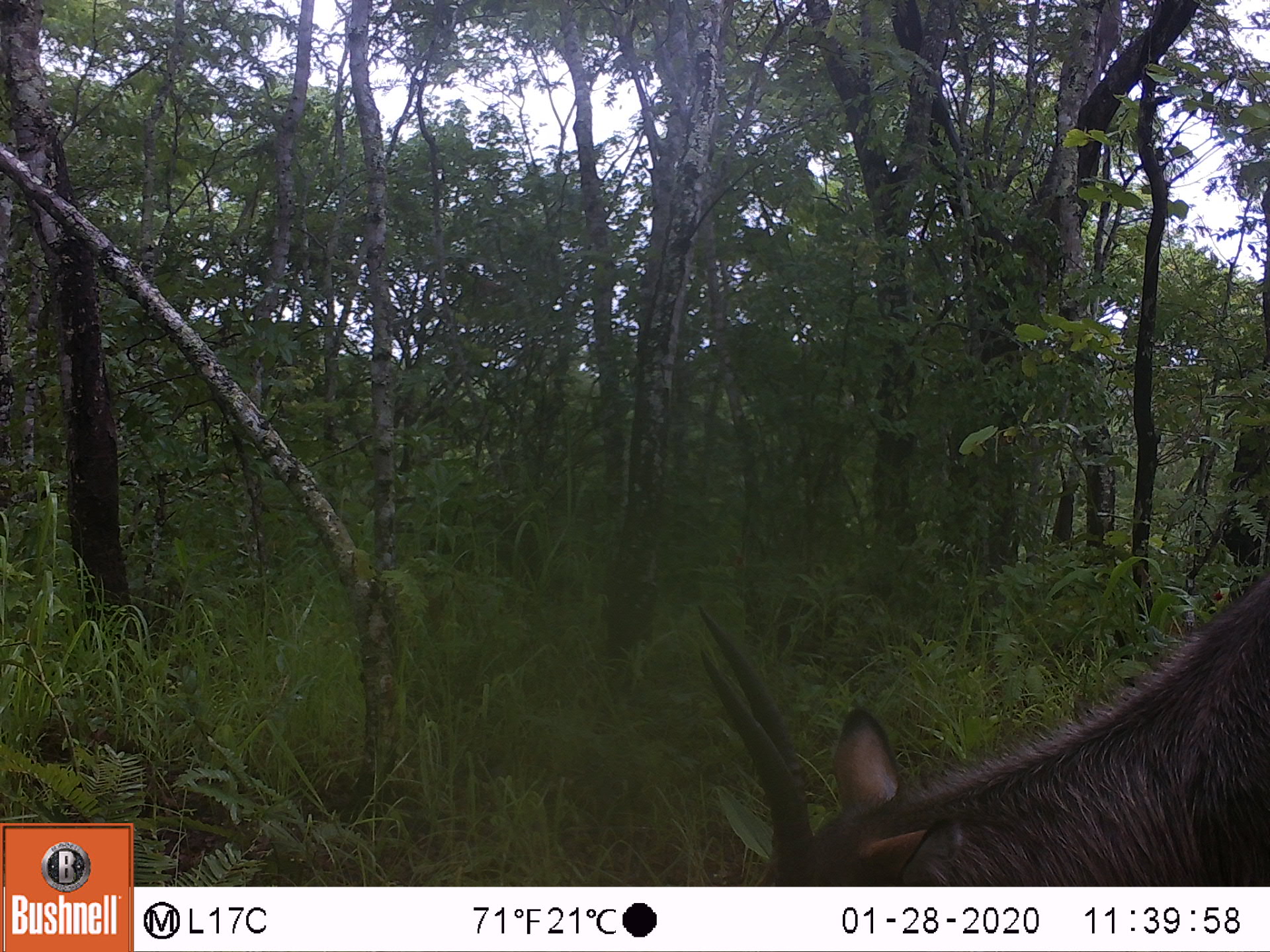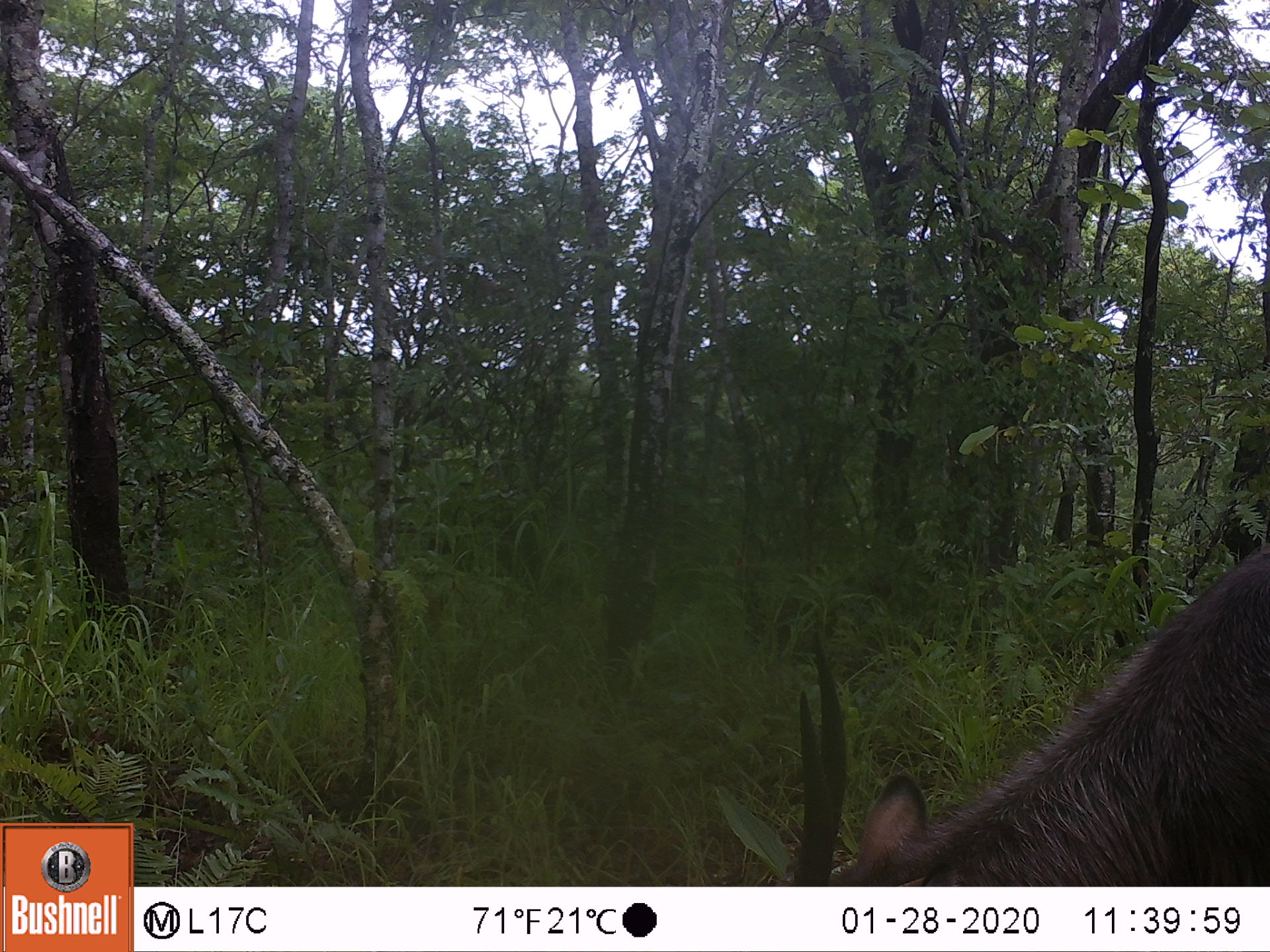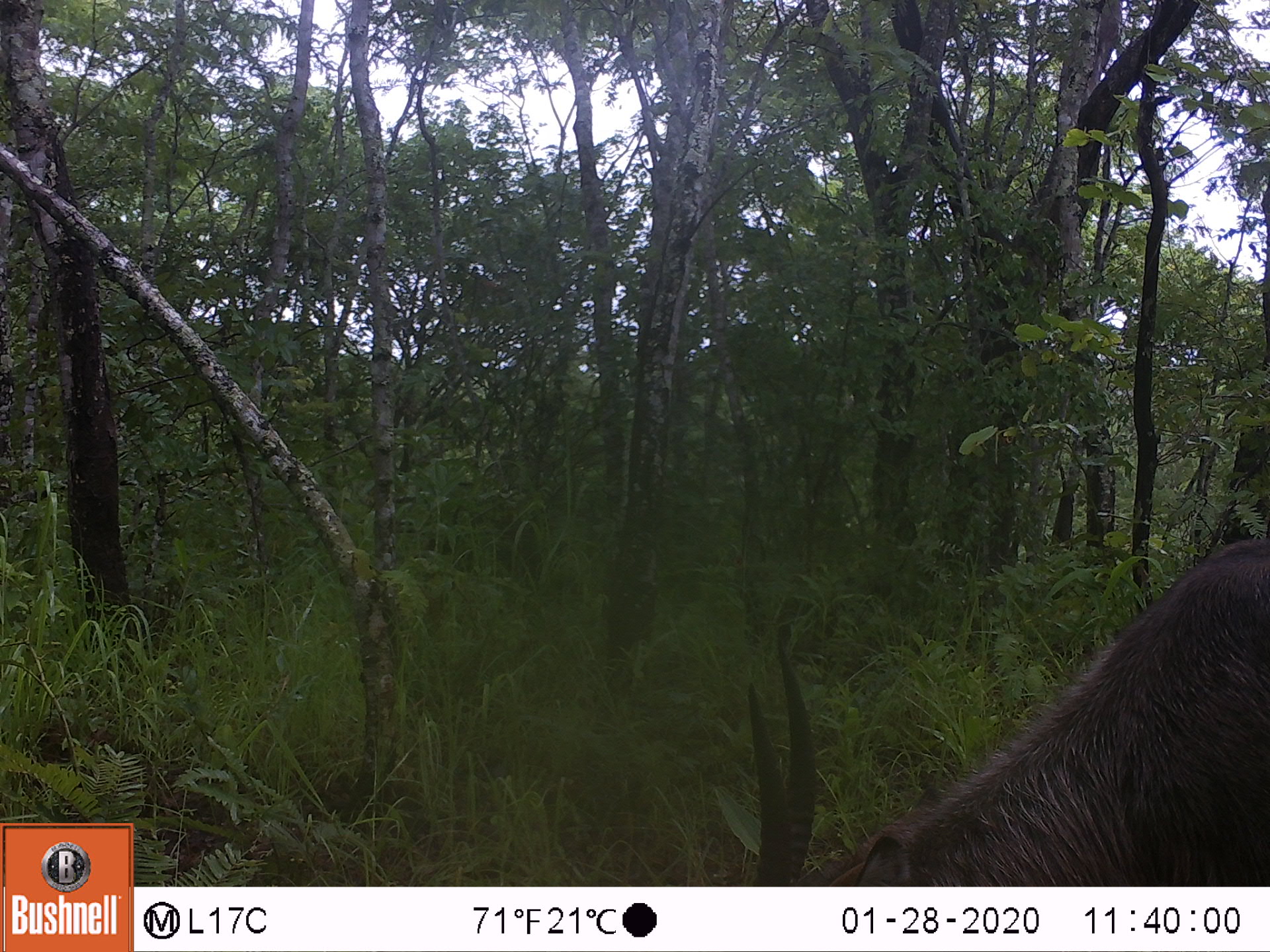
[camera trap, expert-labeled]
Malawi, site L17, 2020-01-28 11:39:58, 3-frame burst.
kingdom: Animalia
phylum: Chordata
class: Mammalia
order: Artiodactyla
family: Bovidae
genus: Kobus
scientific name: Kobus ellipsiprymnus ellipsiprymnus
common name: common waterbuck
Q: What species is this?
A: Common waterbuck (Kobus ellipsiprymnus ellipsiprymnus).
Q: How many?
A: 1.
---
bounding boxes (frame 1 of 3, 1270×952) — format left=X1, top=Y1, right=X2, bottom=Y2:
common waterbuck: left=693, top=597, right=1263, bottom=882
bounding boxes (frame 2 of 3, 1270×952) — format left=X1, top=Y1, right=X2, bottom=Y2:
common waterbuck: left=784, top=555, right=1263, bottom=880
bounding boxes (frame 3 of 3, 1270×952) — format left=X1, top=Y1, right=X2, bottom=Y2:
common waterbuck: left=738, top=538, right=1266, bottom=883